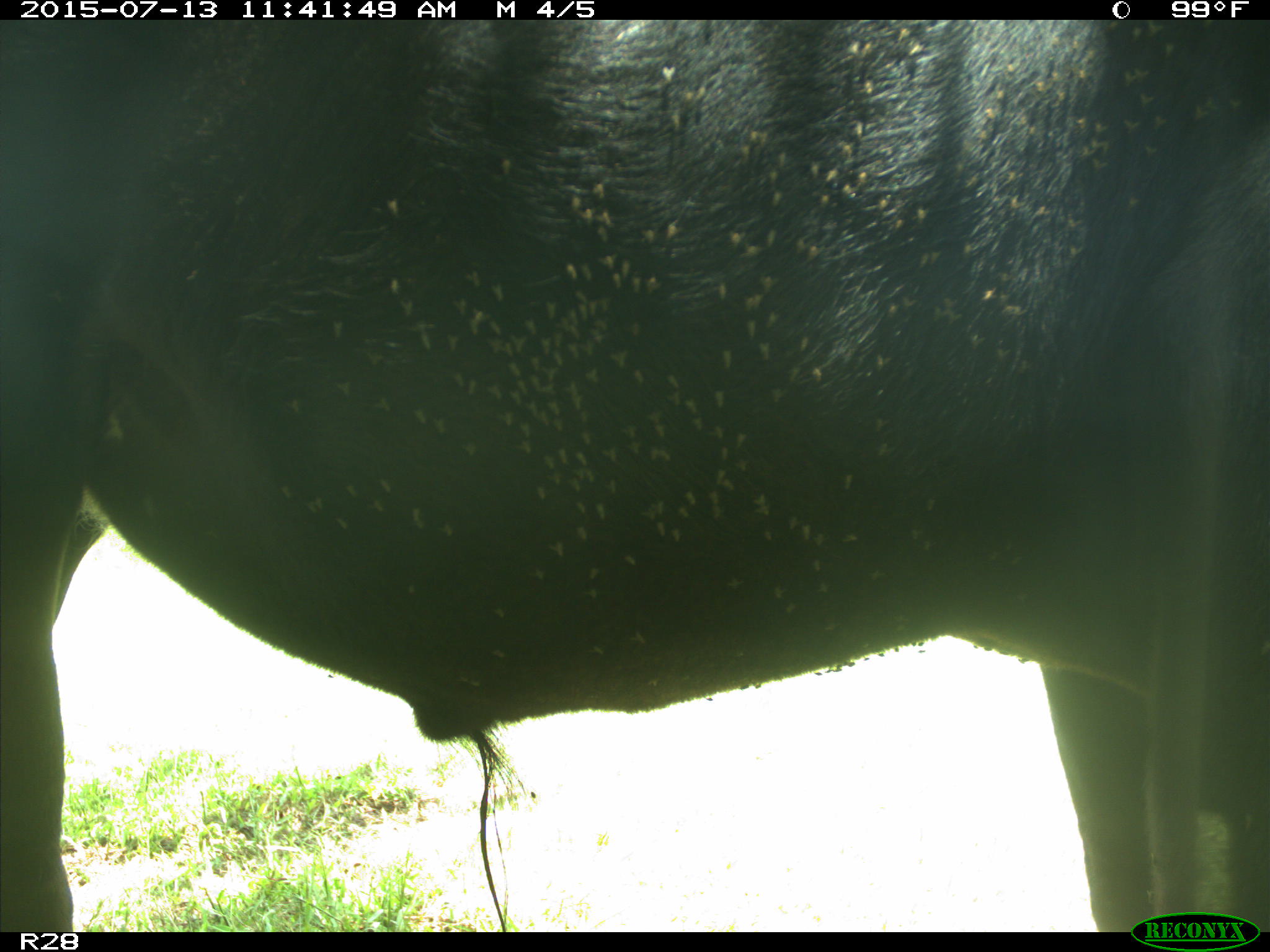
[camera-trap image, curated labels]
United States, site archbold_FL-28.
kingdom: Animalia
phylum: Chordata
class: Mammalia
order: Artiodactyla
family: Bovidae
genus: Bos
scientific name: Bos taurus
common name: domestic cow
Bos taurus (domestic cow).